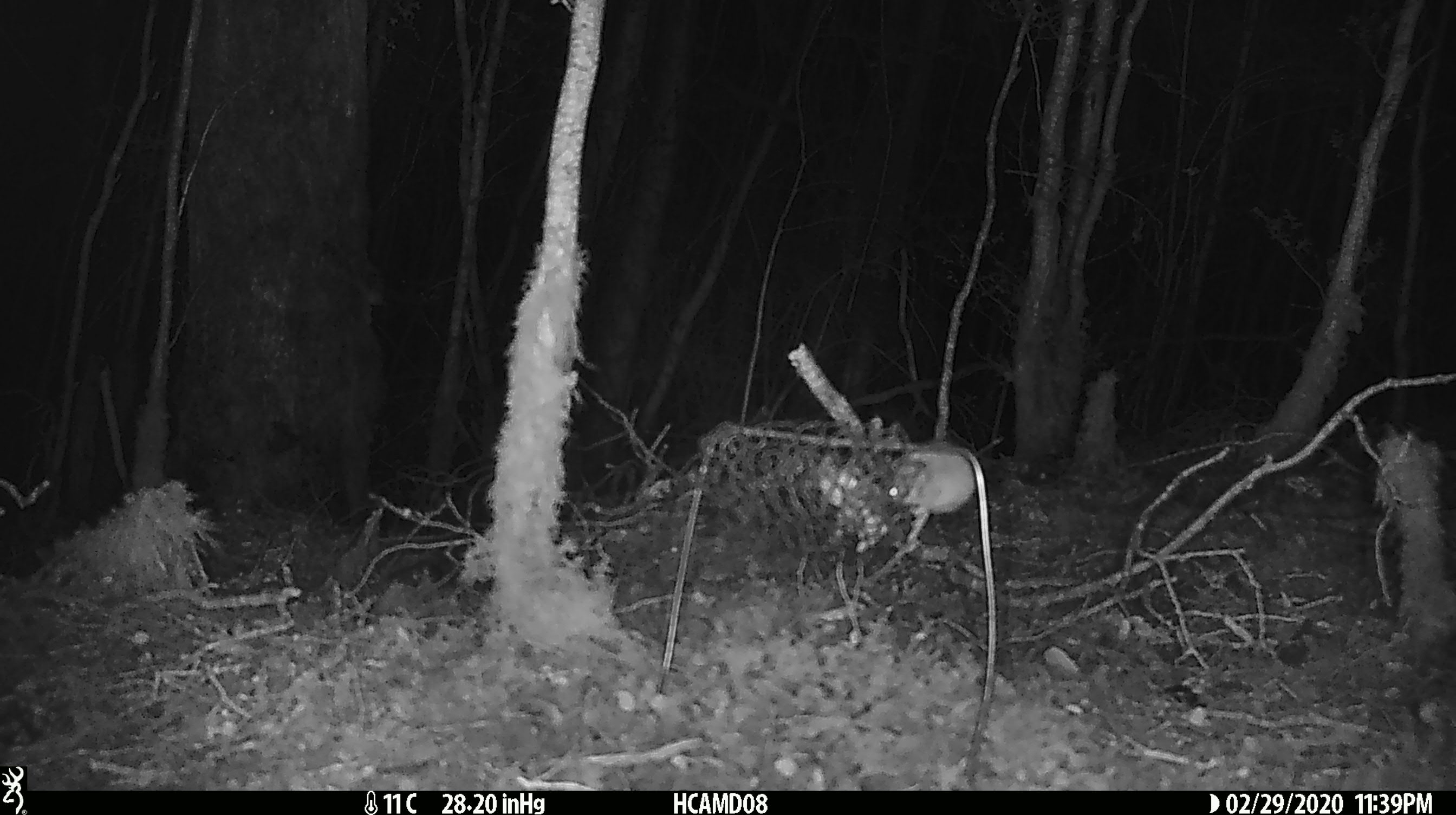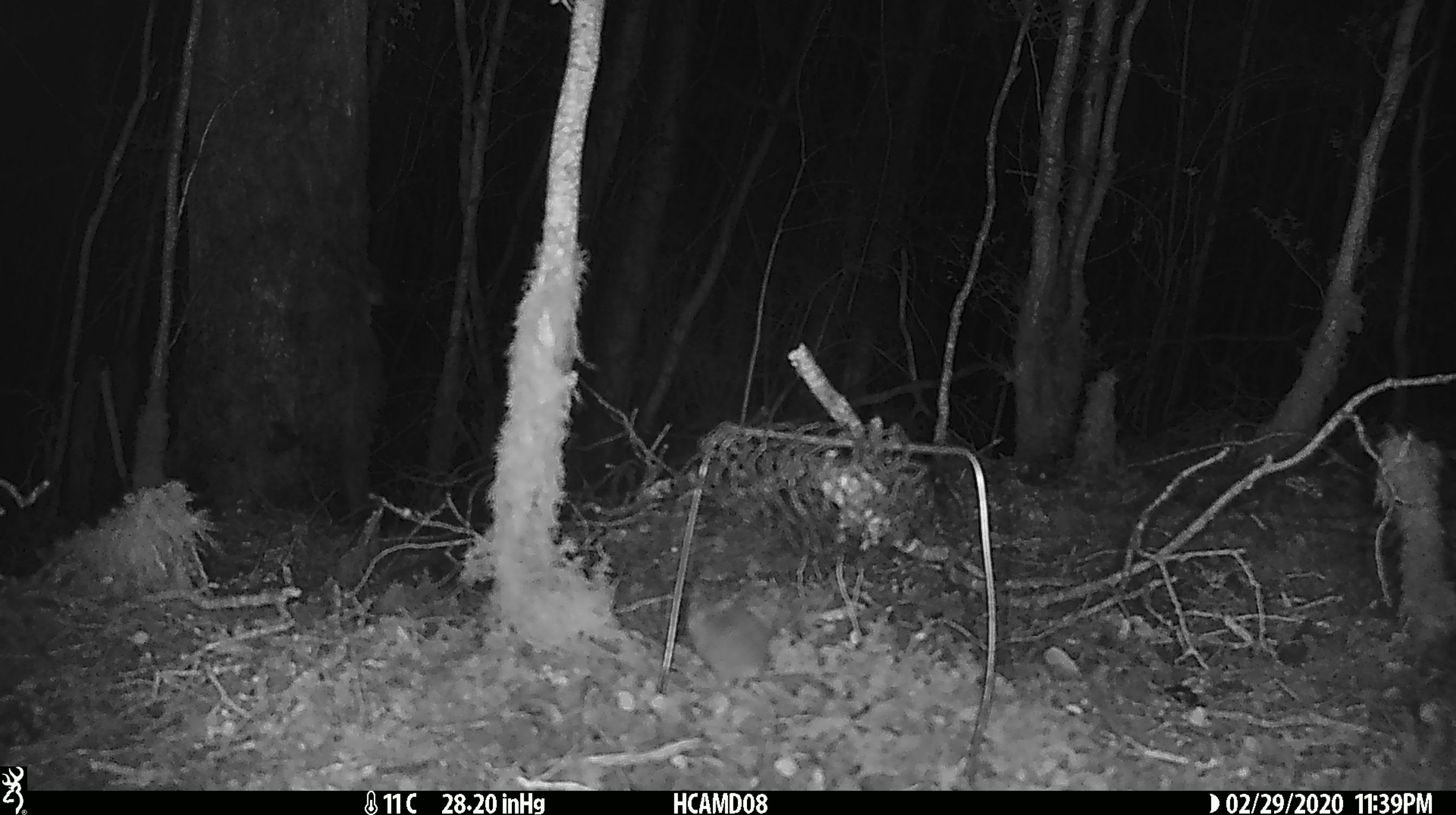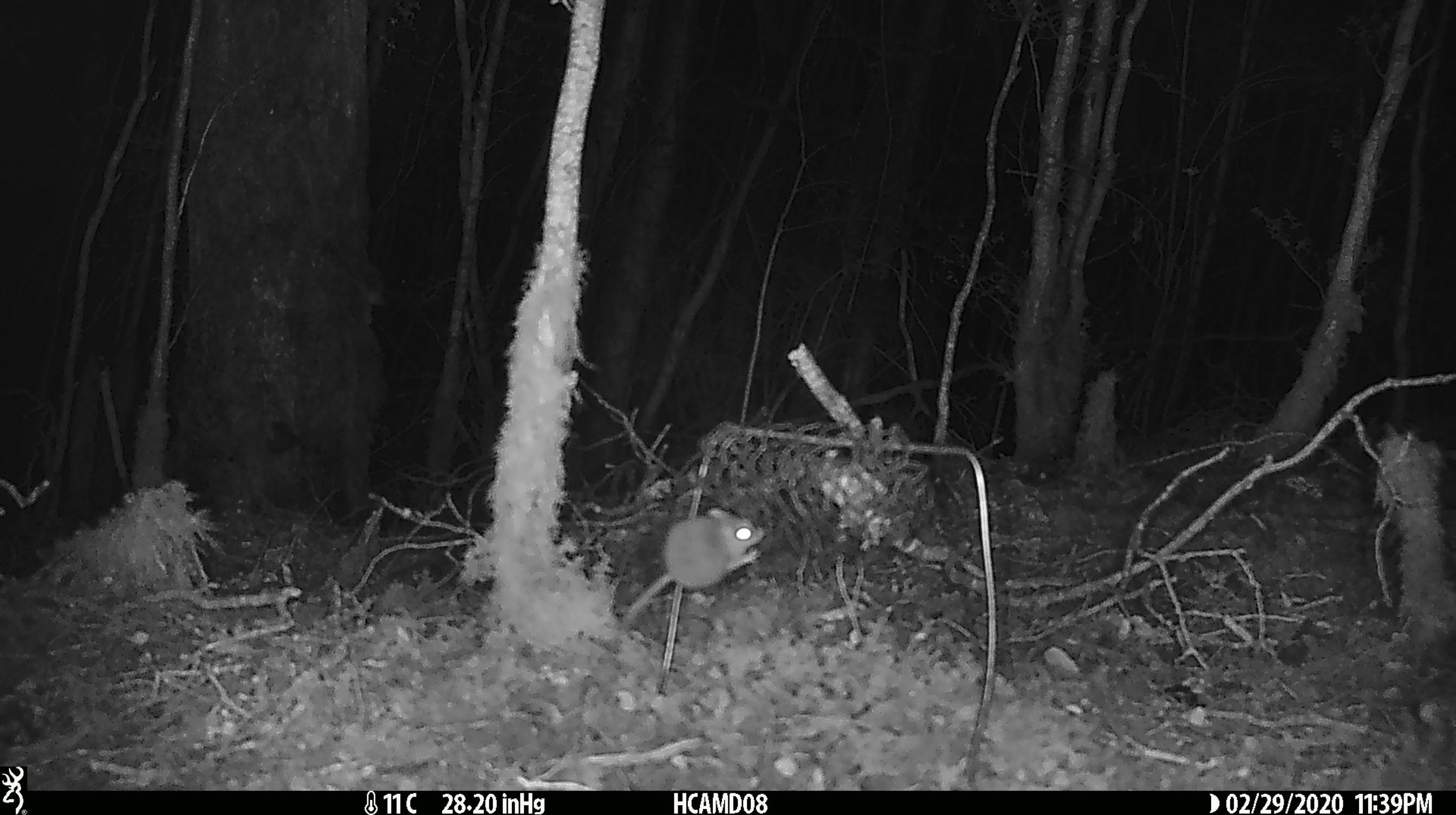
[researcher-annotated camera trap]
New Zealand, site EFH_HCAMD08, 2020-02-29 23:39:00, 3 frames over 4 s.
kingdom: Animalia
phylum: Chordata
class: Mammalia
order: Rodentia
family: Muridae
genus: Mus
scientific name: Mus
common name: mouse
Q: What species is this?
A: Mouse (Mus).